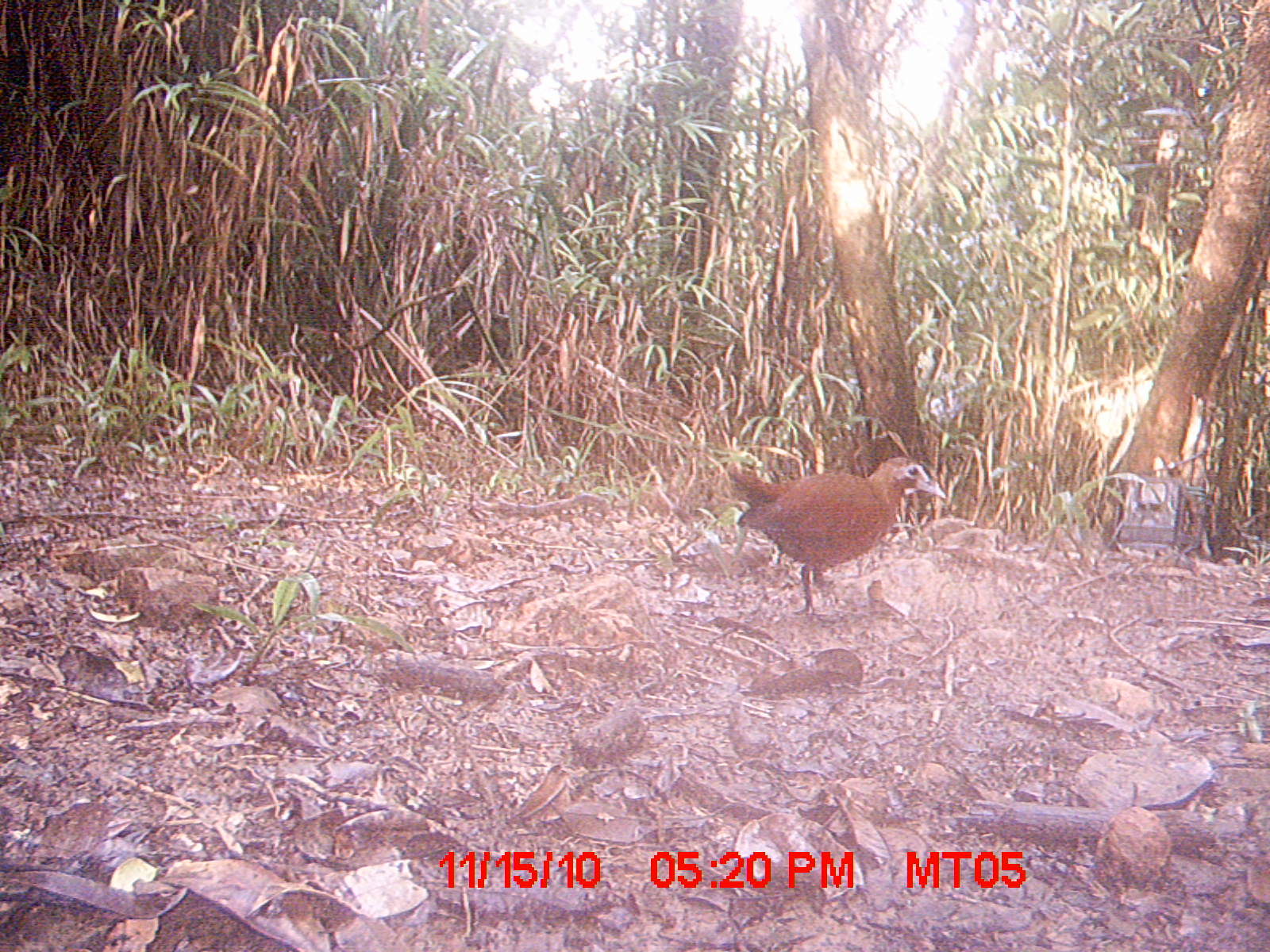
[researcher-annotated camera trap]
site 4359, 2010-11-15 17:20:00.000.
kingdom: Animalia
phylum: Chordata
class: Aves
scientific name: Aves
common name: bird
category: unknown bird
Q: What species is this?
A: Unknown bird (bird) (Aves).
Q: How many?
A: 1.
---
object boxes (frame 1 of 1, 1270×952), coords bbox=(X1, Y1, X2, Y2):
unknown bird: bbox=(728, 455, 948, 616)